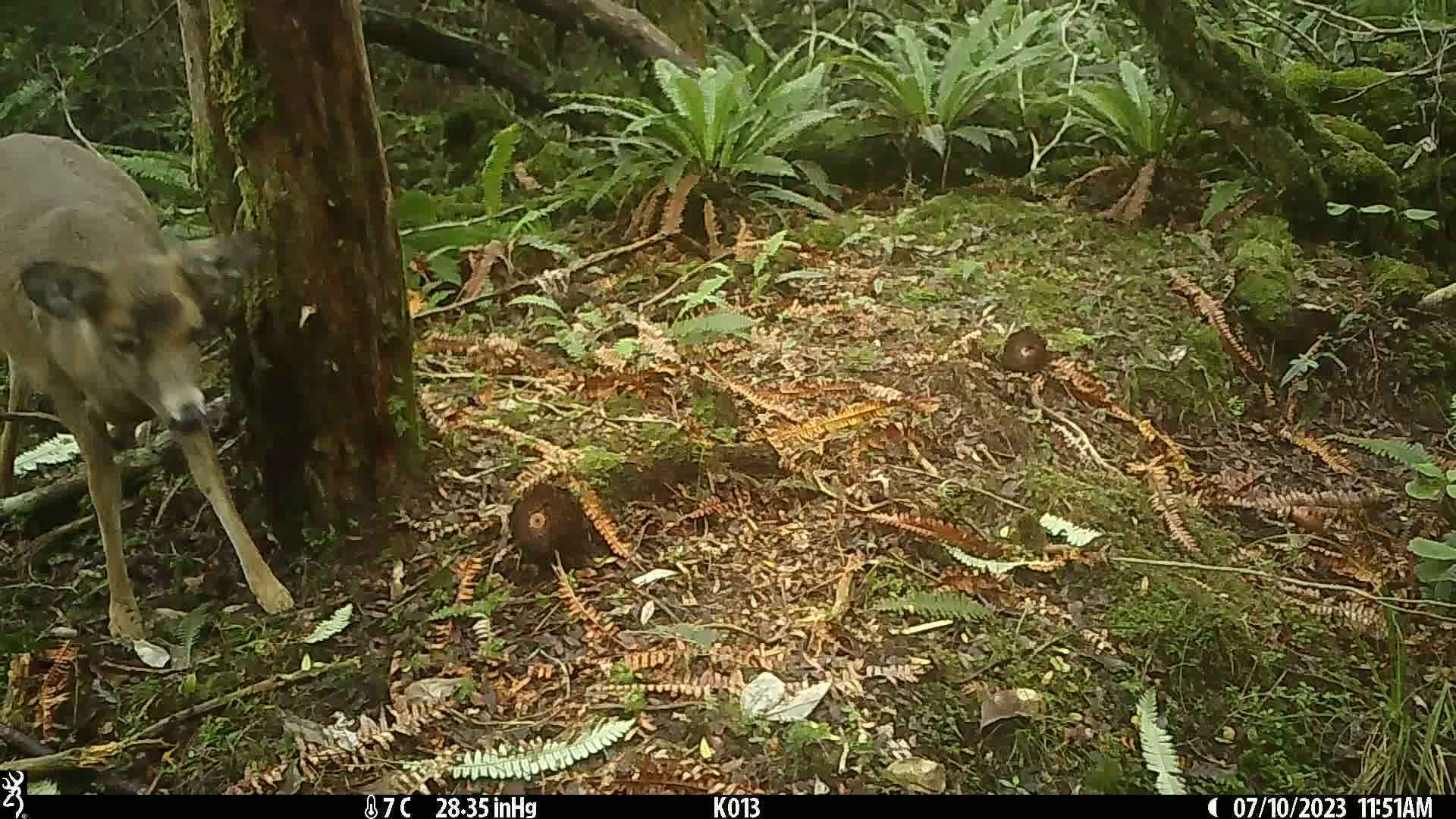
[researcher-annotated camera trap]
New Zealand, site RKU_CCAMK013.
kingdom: Animalia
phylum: Chordata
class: Mammalia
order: Artiodactyla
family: Cervidae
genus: Odocoileus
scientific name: Odocoileus virginianus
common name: white-tailed deer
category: white tailed deer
White tailed deer (white-tailed deer) (Odocoileus virginianus).